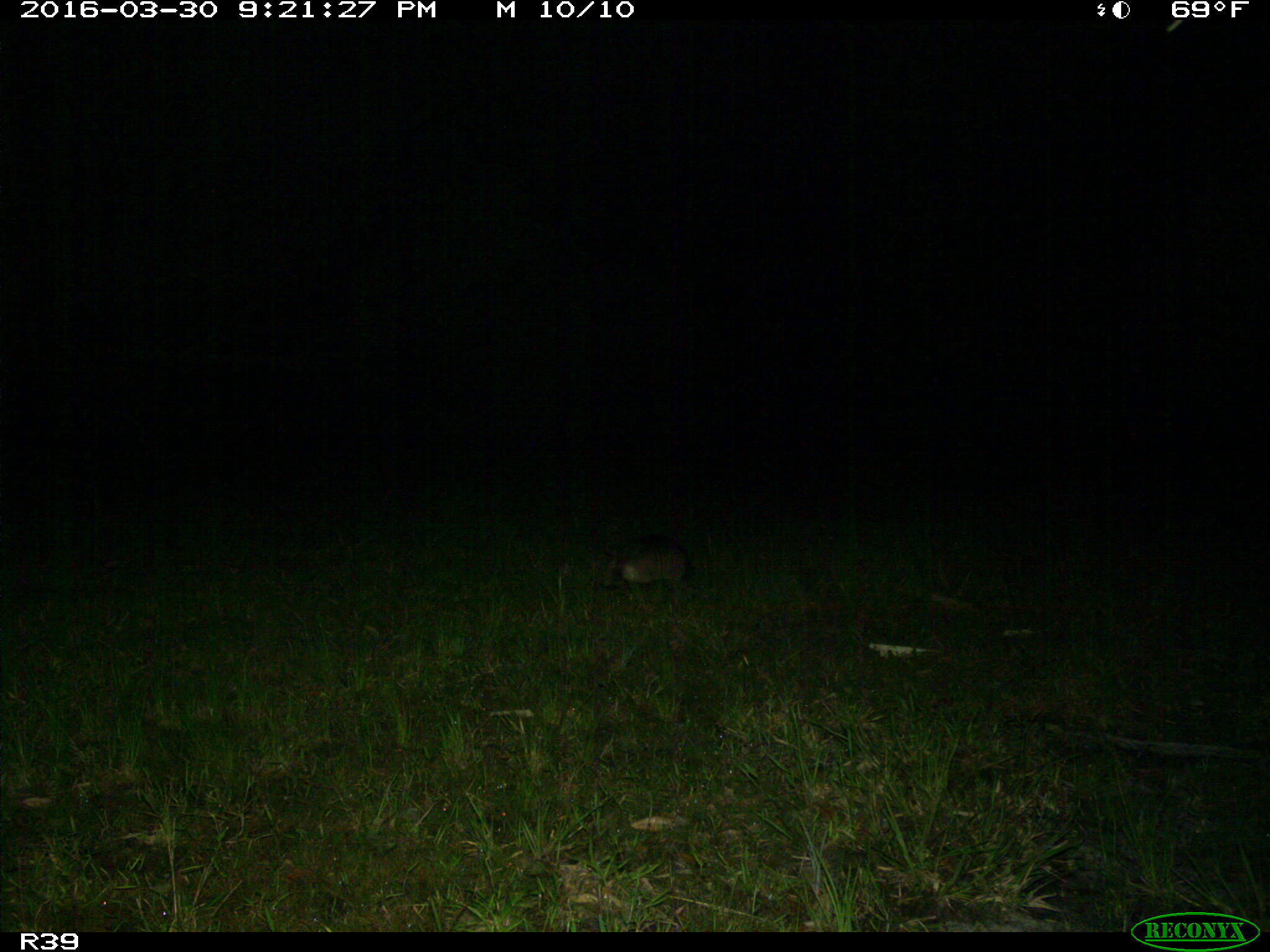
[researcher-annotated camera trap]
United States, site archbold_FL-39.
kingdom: Animalia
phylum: Chordata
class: Mammalia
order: Cingulata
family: Dasypodidae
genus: Dasypus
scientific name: Dasypus novemcinctus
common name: nine-banded armadillo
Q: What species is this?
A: Dasypus novemcinctus (nine-banded armadillo).